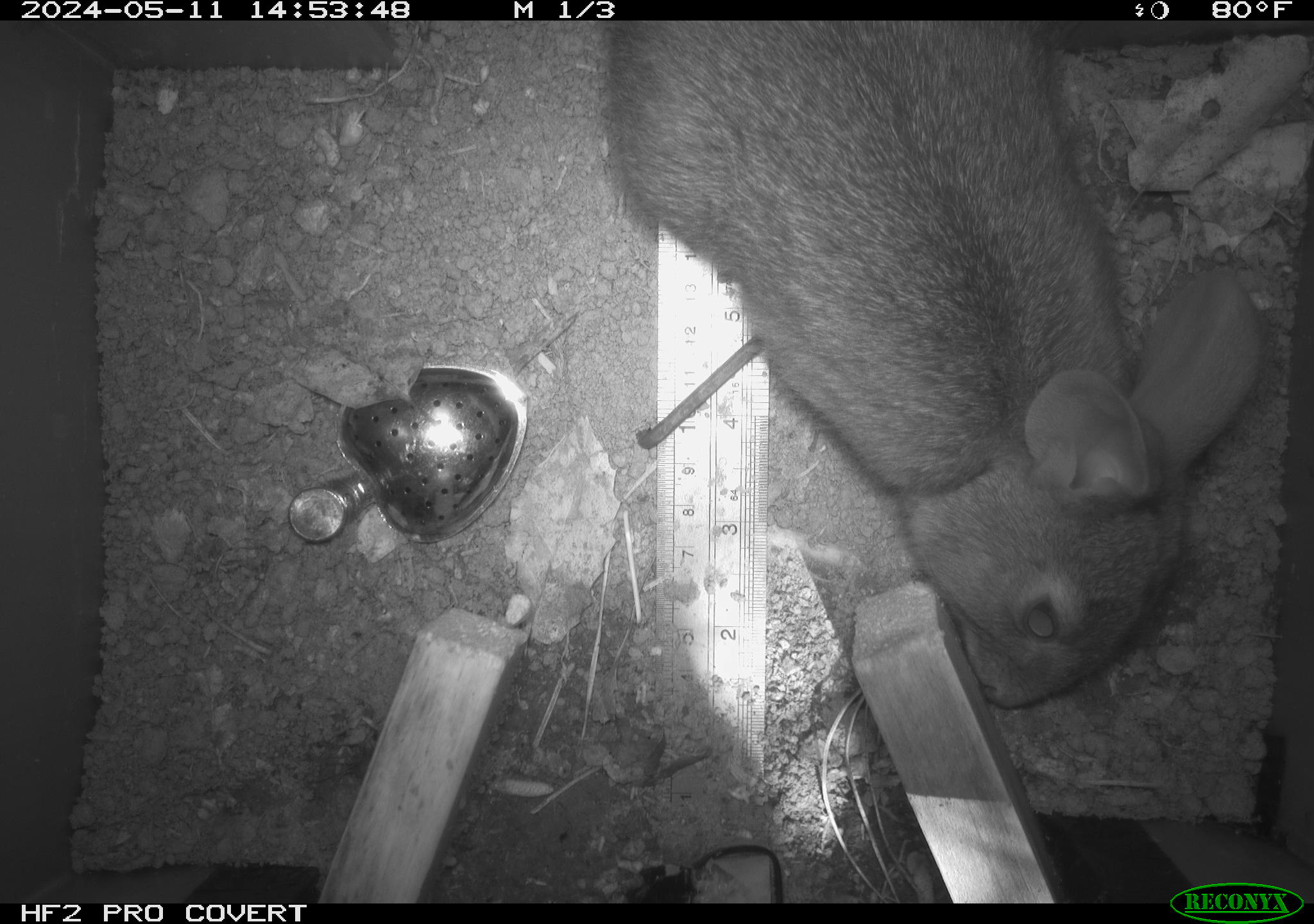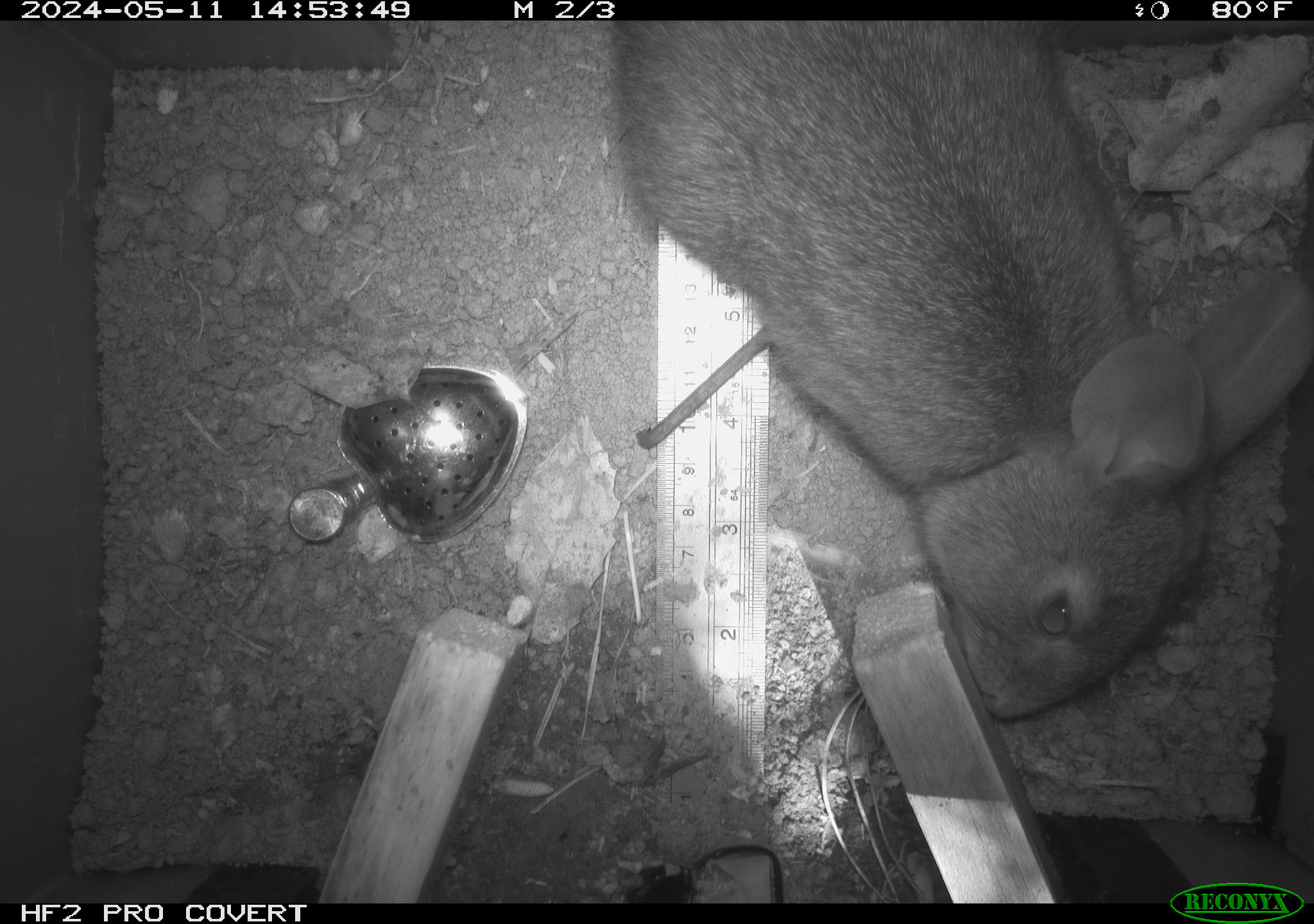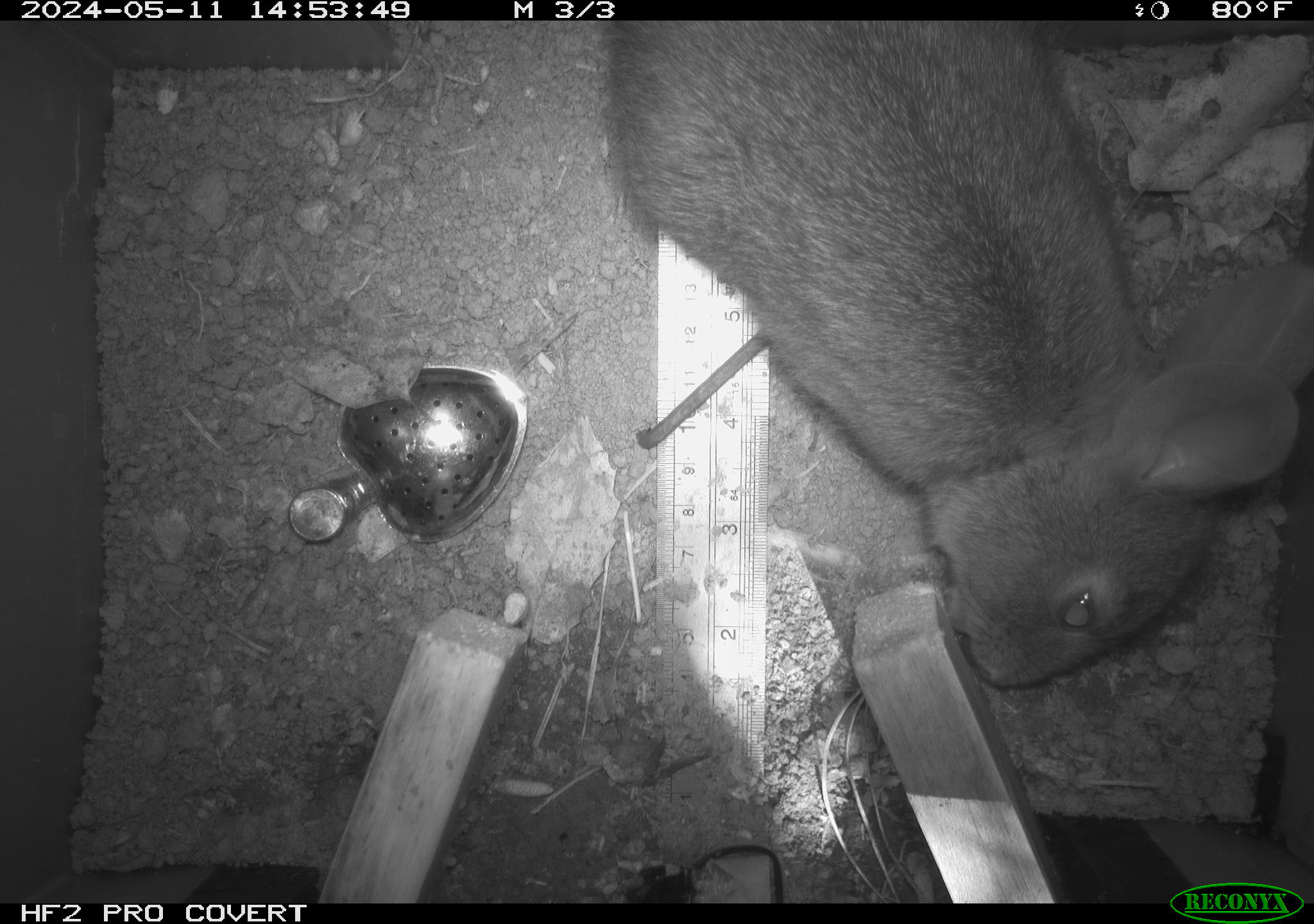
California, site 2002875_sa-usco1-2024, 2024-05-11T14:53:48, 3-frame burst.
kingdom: Animalia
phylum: Chordata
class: Mammalia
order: Lagomorpha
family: Leporidae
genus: Sylvilagus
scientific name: Sylvilagus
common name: cottontail rabbits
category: sylvilagus species